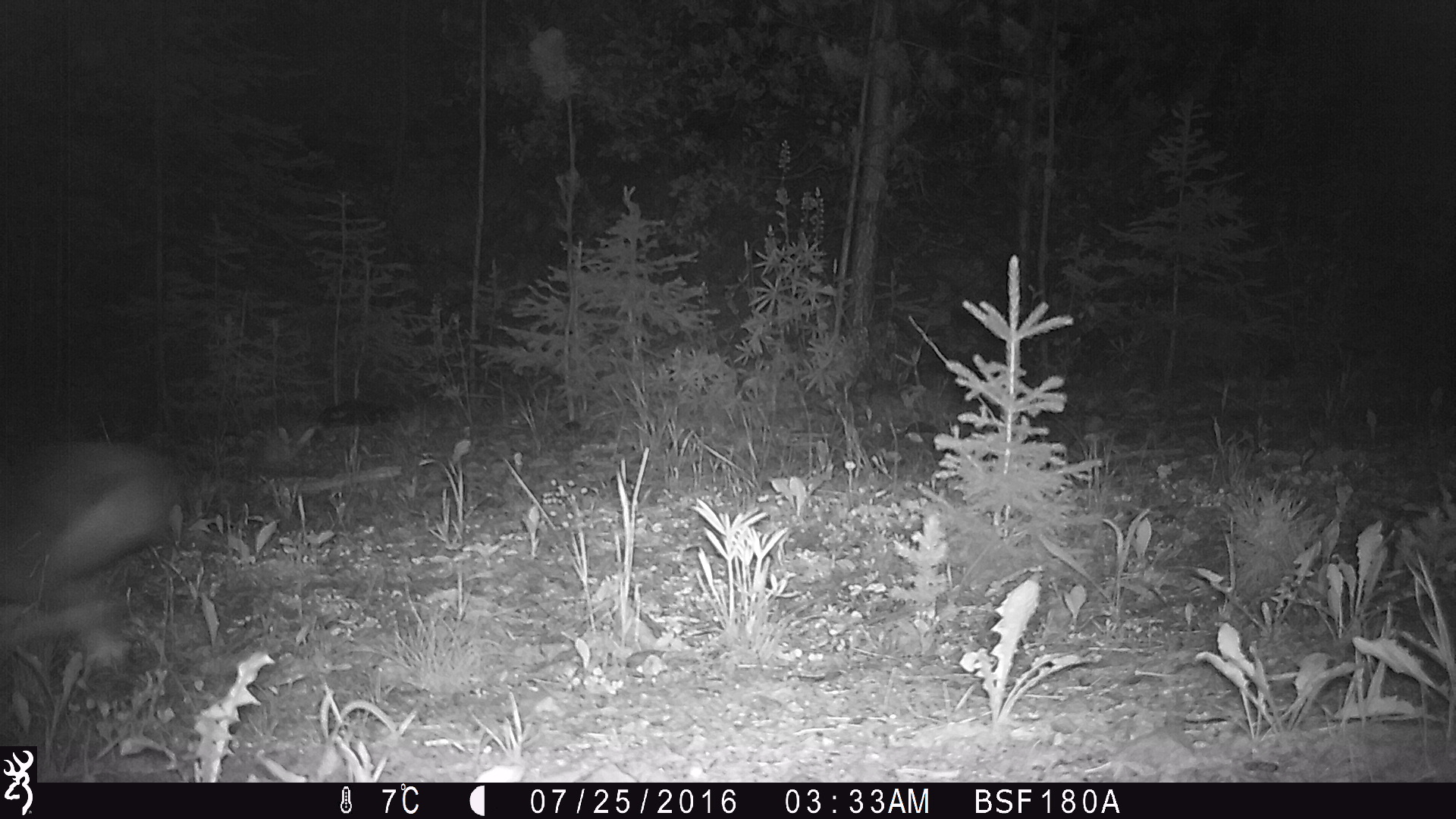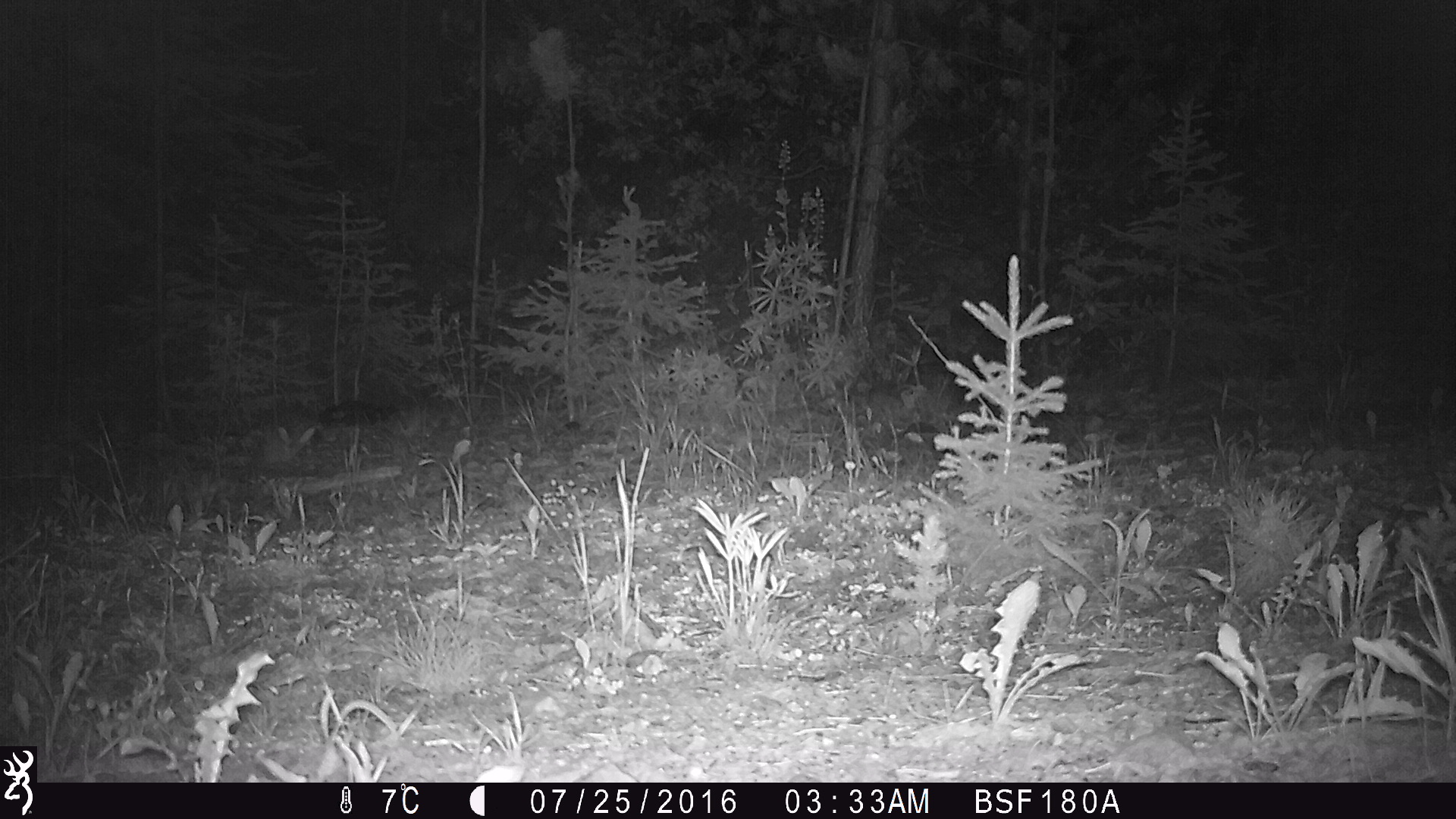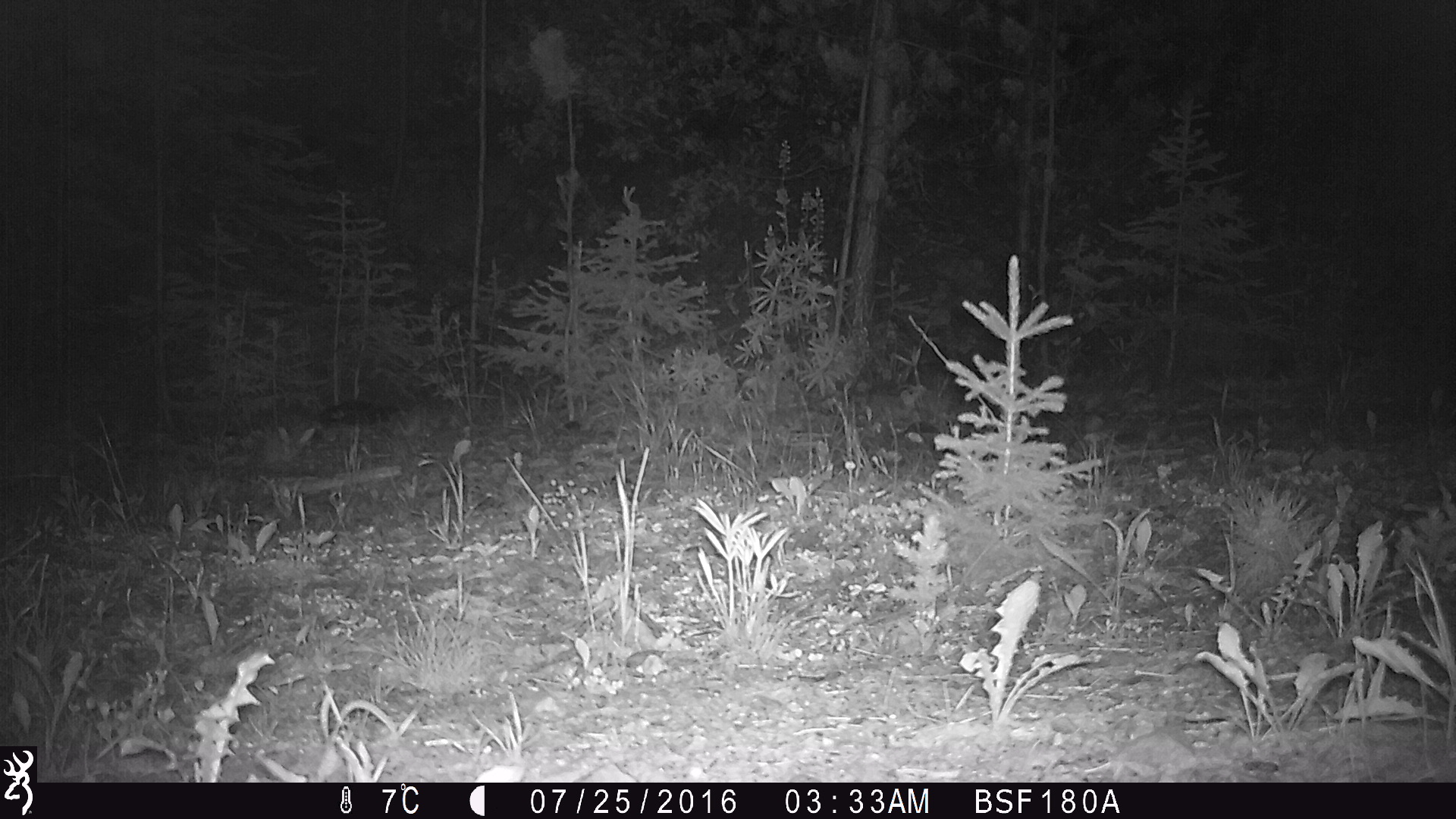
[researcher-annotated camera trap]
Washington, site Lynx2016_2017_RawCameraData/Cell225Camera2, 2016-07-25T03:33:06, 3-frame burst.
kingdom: Animalia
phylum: Chordata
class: Mammalia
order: Lagomorpha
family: Leporidae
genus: Lepus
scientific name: Lepus americanus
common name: snowshoe hare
Lepus americanus (snowshoe hare). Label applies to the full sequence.